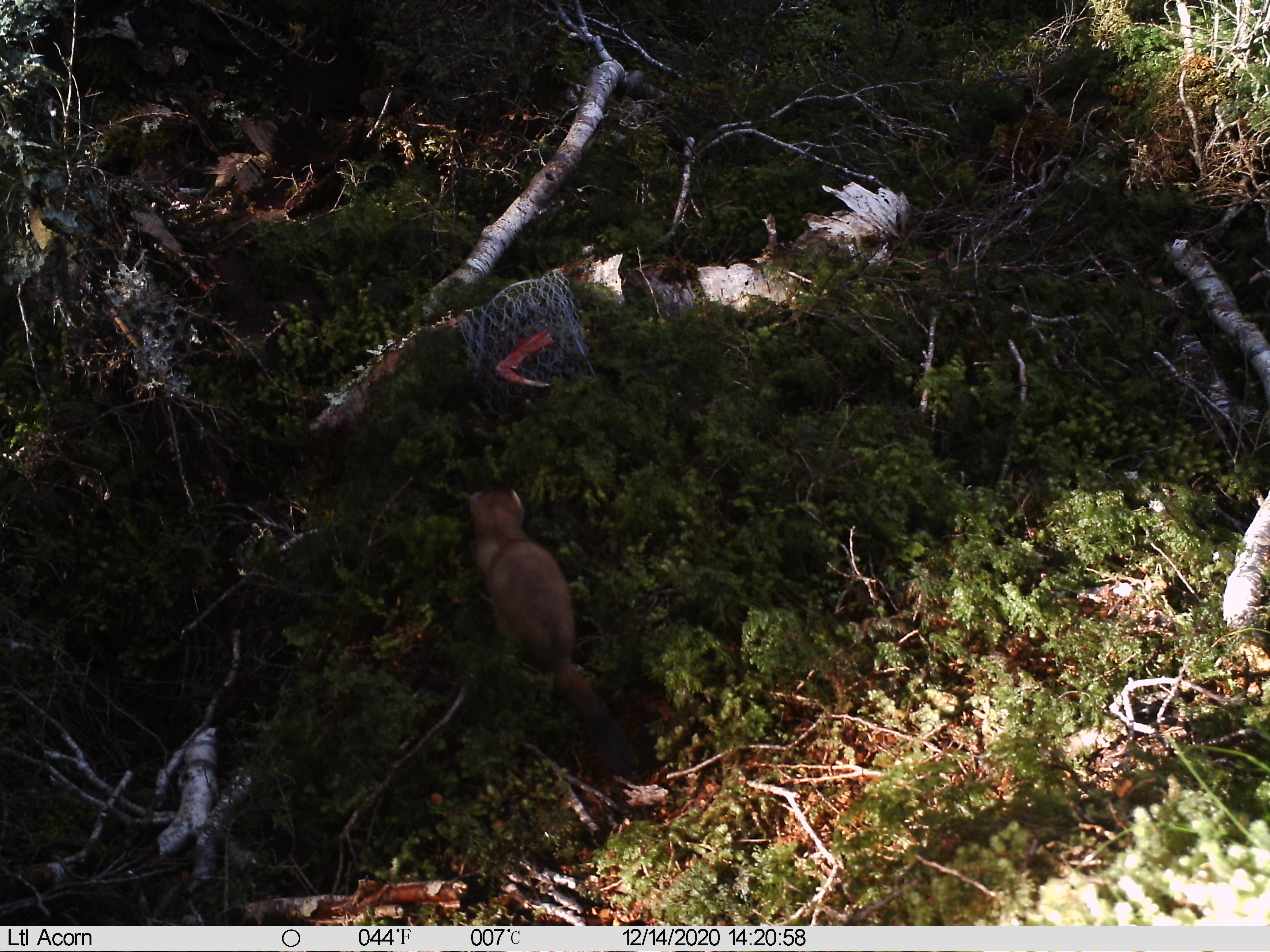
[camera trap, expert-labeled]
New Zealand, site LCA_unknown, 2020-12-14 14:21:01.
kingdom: Animalia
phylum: Chordata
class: Mammalia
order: Carnivora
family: Mustelidae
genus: Mustela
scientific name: Mustela erminea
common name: stoat